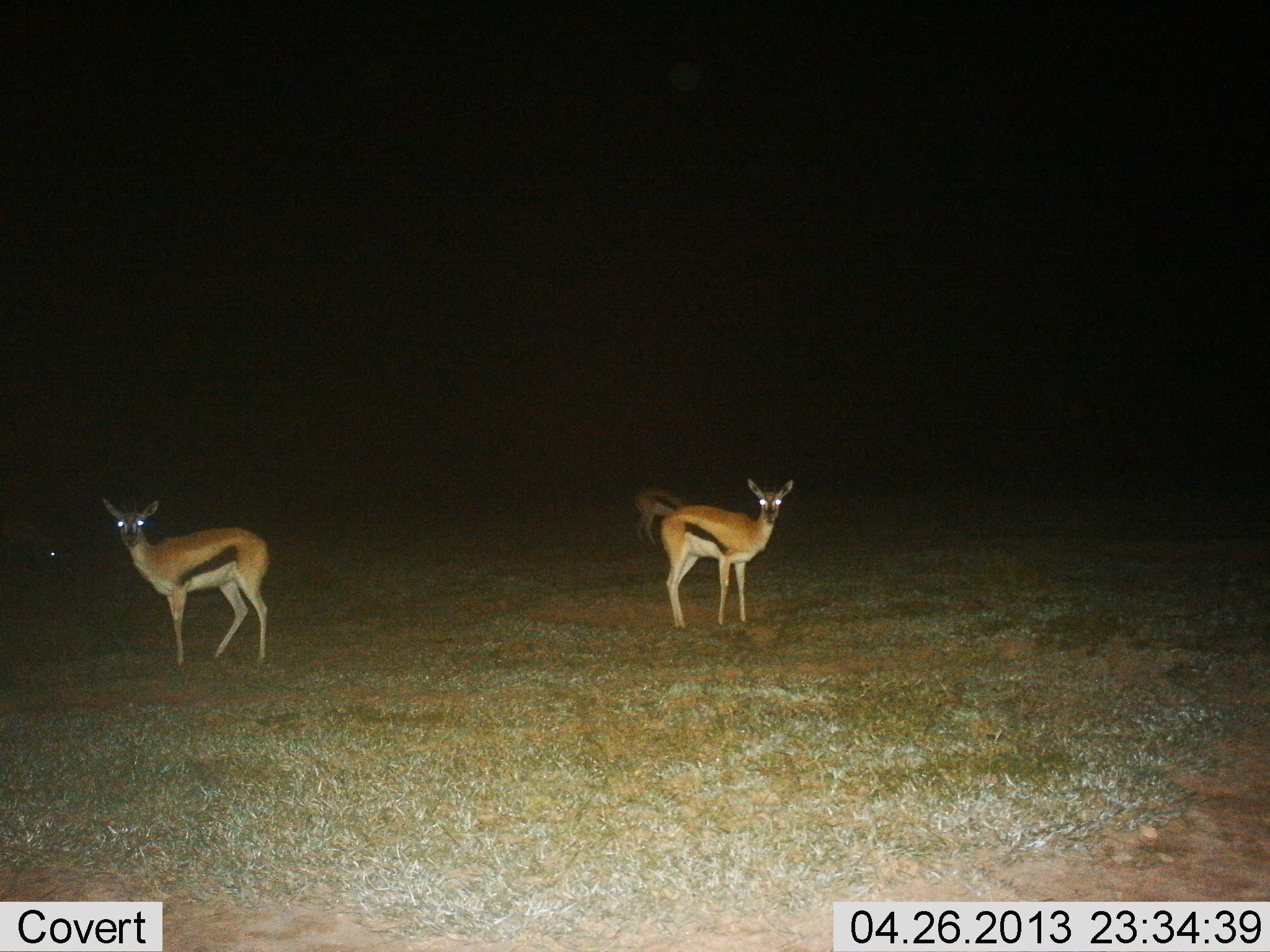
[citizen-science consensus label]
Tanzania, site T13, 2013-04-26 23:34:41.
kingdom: Animalia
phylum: Chordata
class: Mammalia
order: Artiodactyla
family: Bovidae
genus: Eudorcas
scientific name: Eudorcas thomsonii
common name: thomson's gazelle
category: gazellethomsons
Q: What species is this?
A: Gazellethomsons (thomson's gazelle) (Eudorcas thomsonii).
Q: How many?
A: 3.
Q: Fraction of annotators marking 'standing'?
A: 100%.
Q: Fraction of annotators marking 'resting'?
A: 0%.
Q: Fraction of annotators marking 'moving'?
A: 0%.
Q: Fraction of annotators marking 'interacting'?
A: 0%.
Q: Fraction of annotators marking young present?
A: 0%.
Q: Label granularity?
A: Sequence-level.